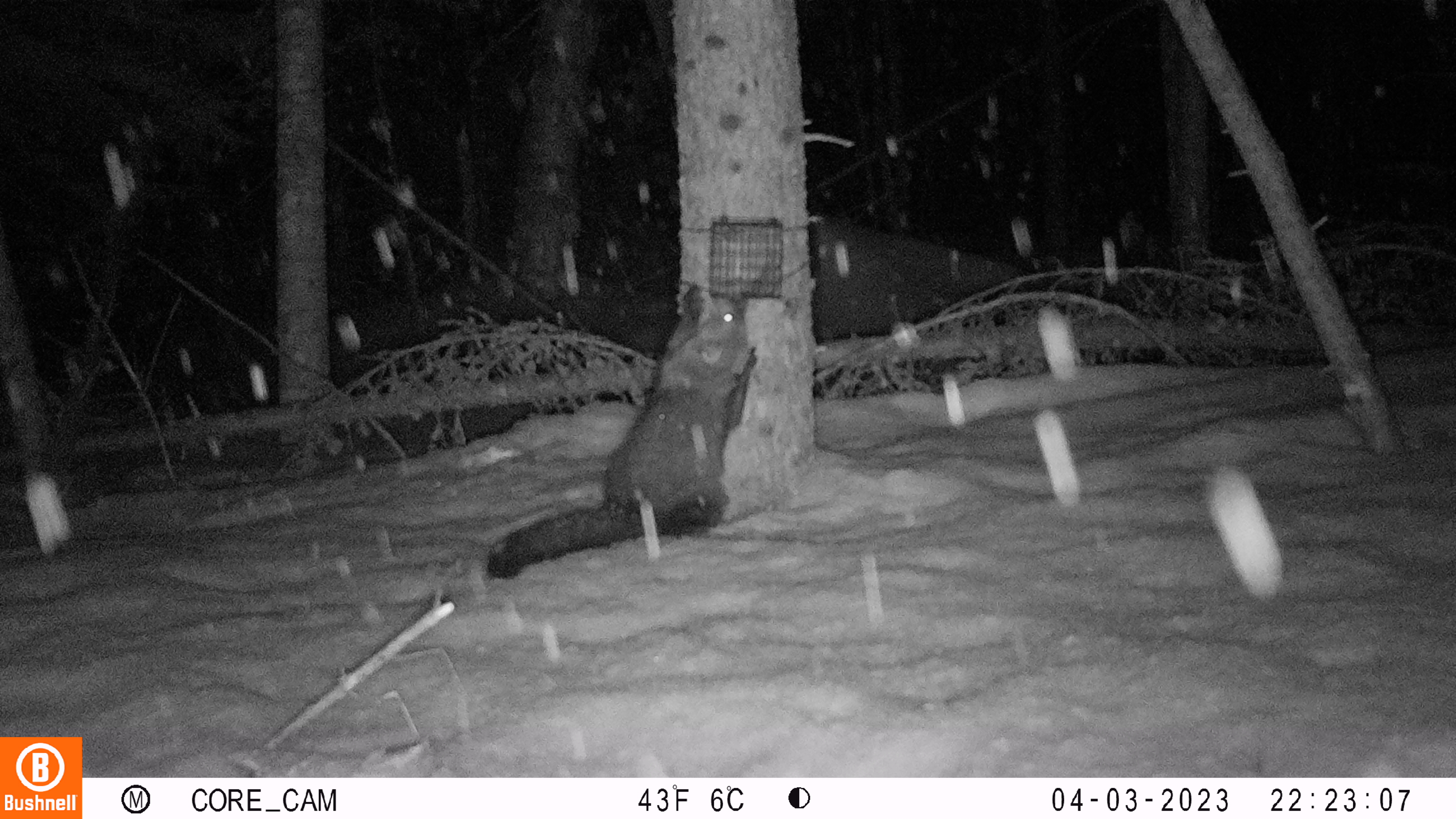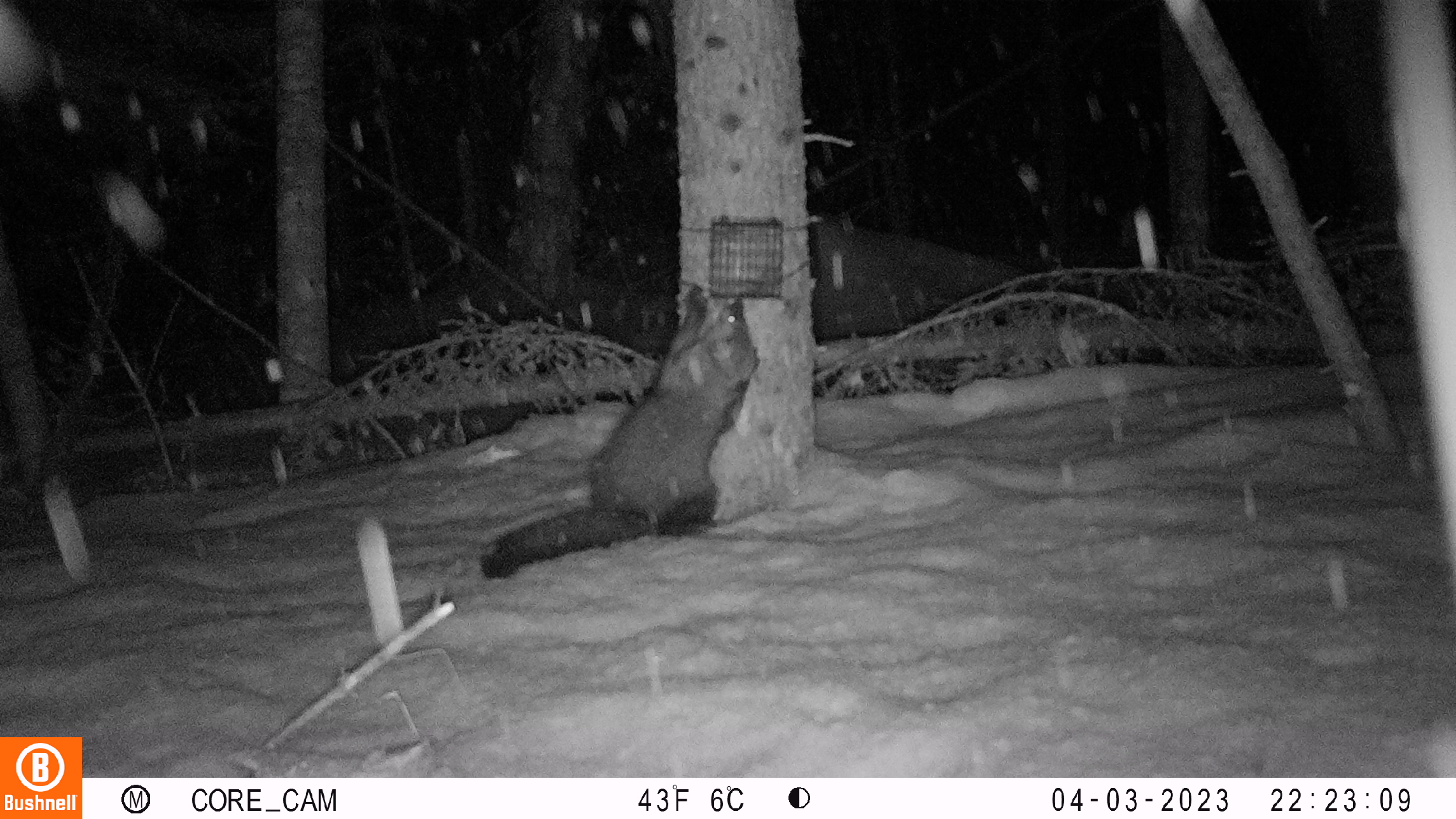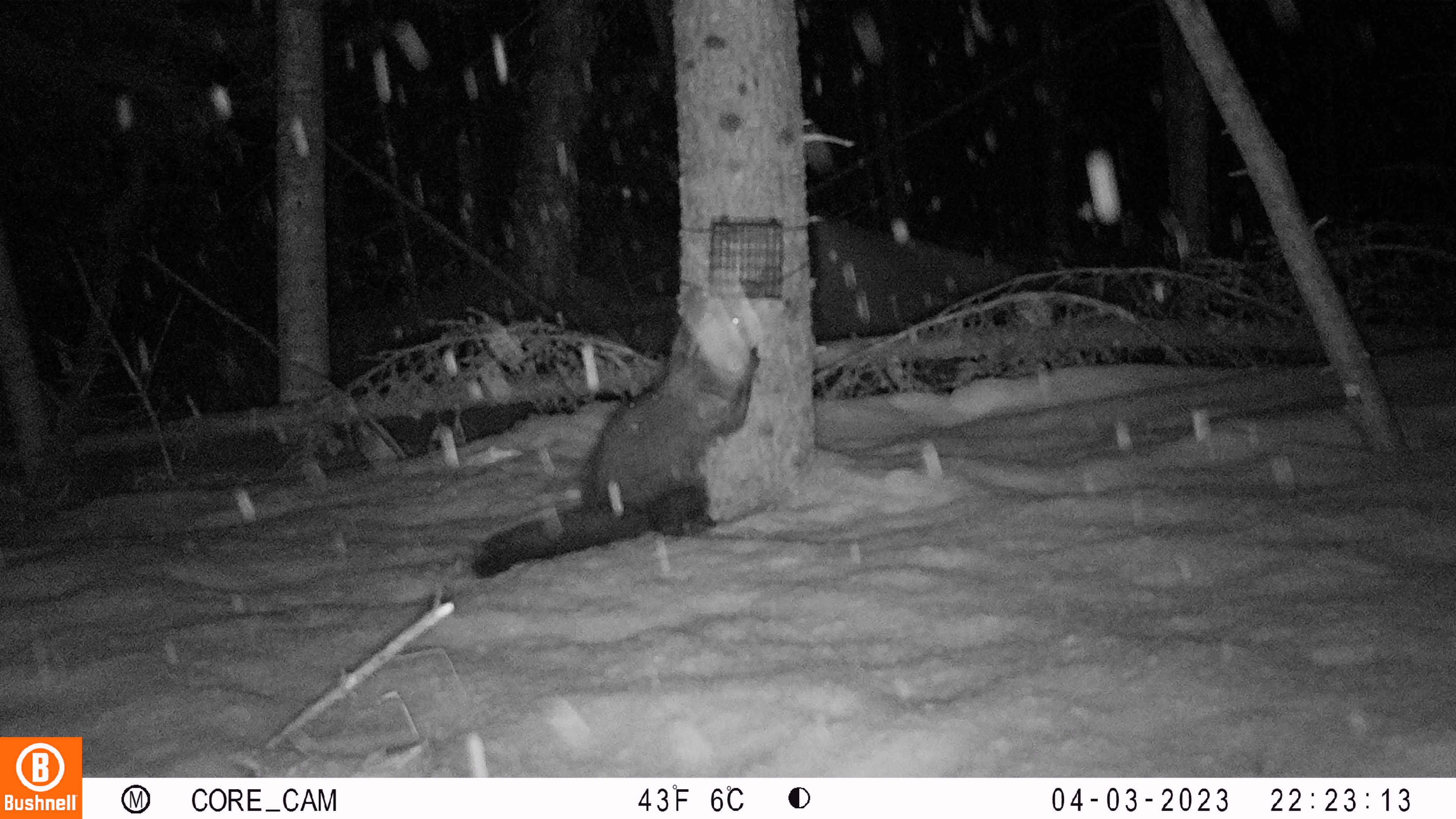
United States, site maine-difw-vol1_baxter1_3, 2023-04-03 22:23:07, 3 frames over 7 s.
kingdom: Animalia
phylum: Chordata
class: Mammalia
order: Carnivora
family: Mustelidae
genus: Pekania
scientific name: Pekania pennanti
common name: fisher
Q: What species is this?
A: Fisher (Pekania pennanti).